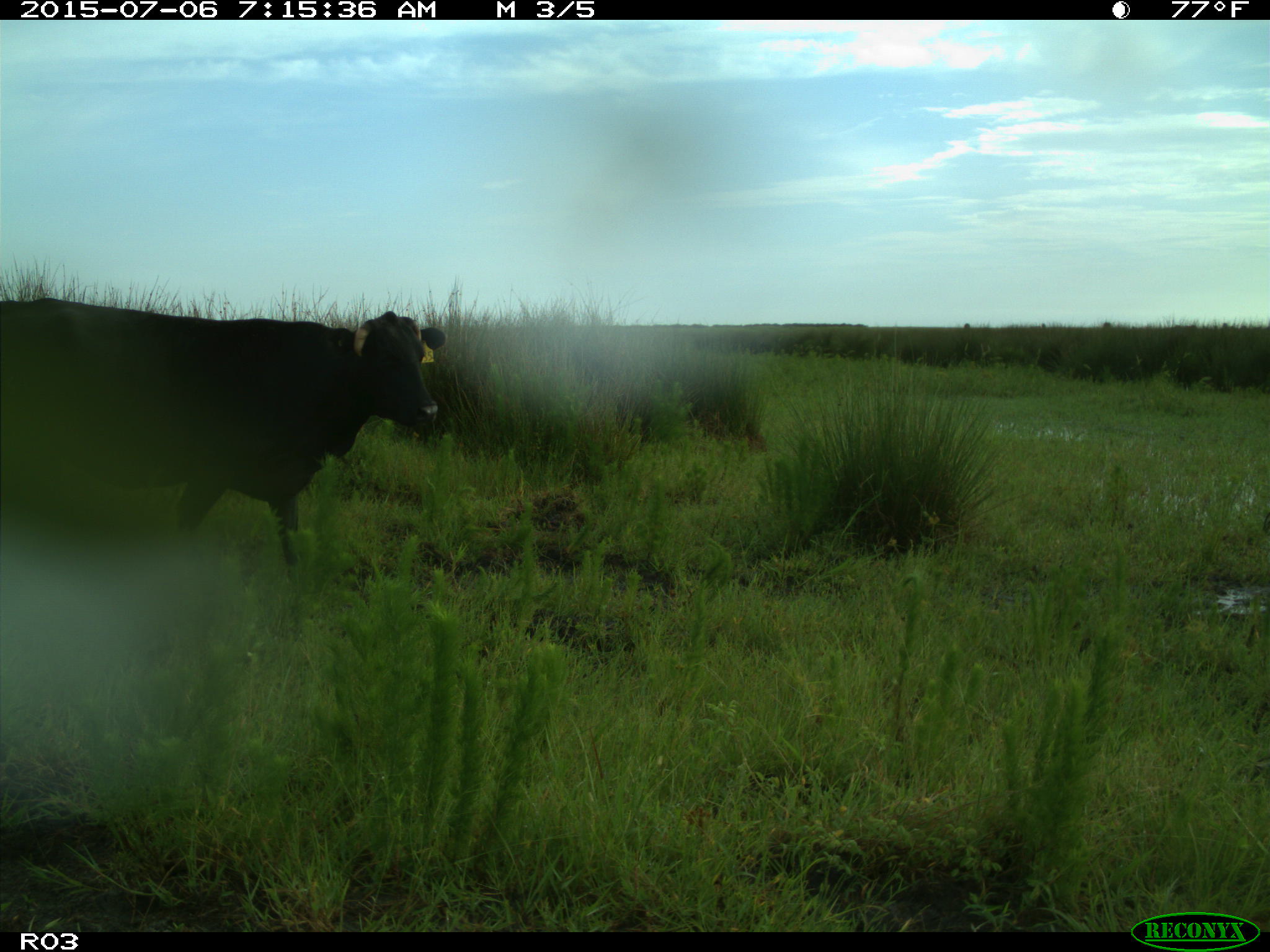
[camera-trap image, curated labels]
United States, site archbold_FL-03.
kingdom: Animalia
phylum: Chordata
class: Mammalia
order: Artiodactyla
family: Bovidae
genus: Bos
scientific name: Bos taurus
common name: domestic cow